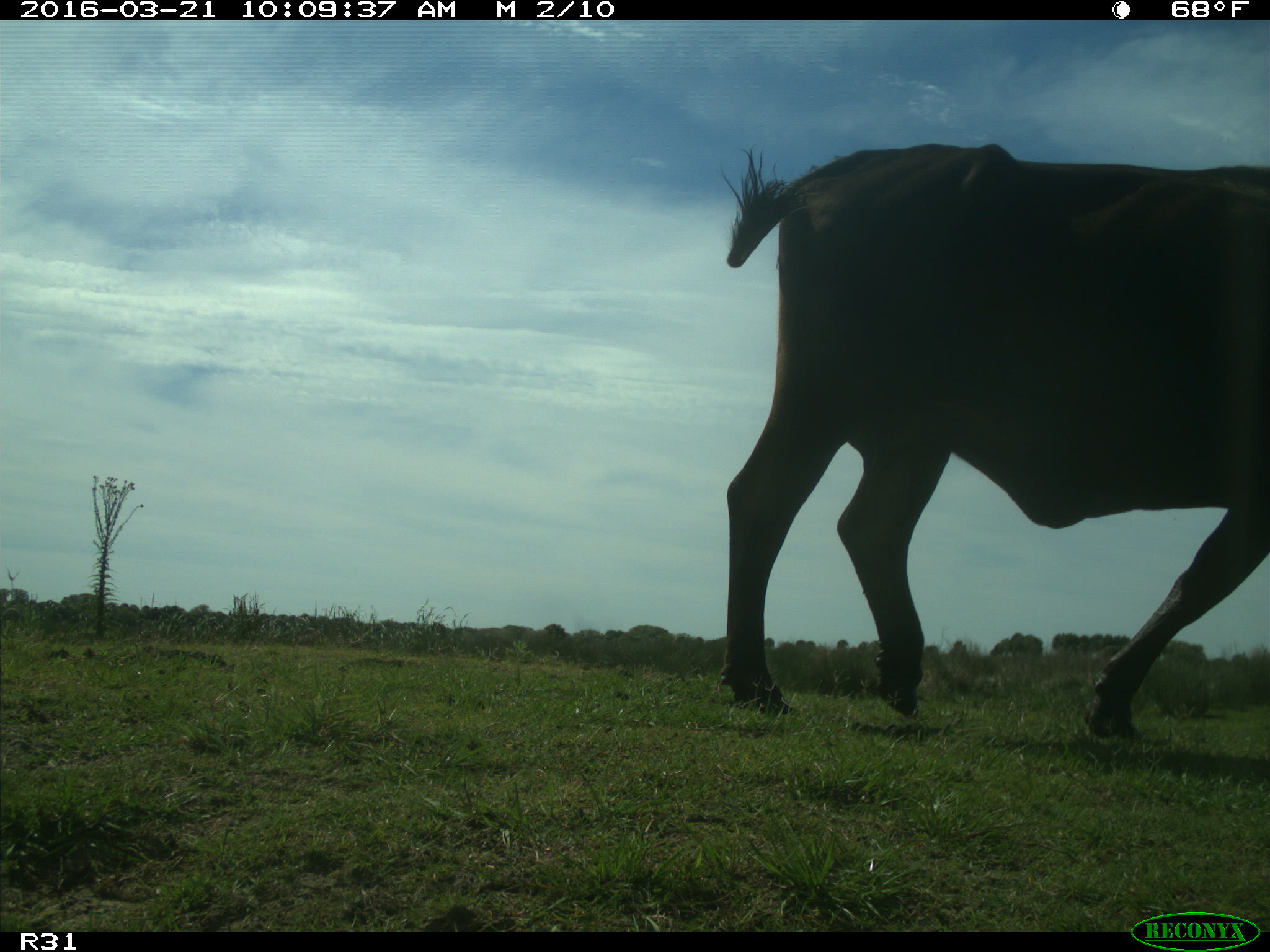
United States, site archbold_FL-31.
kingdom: Animalia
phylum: Chordata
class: Mammalia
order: Artiodactyla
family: Bovidae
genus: Bos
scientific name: Bos taurus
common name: domestic cow